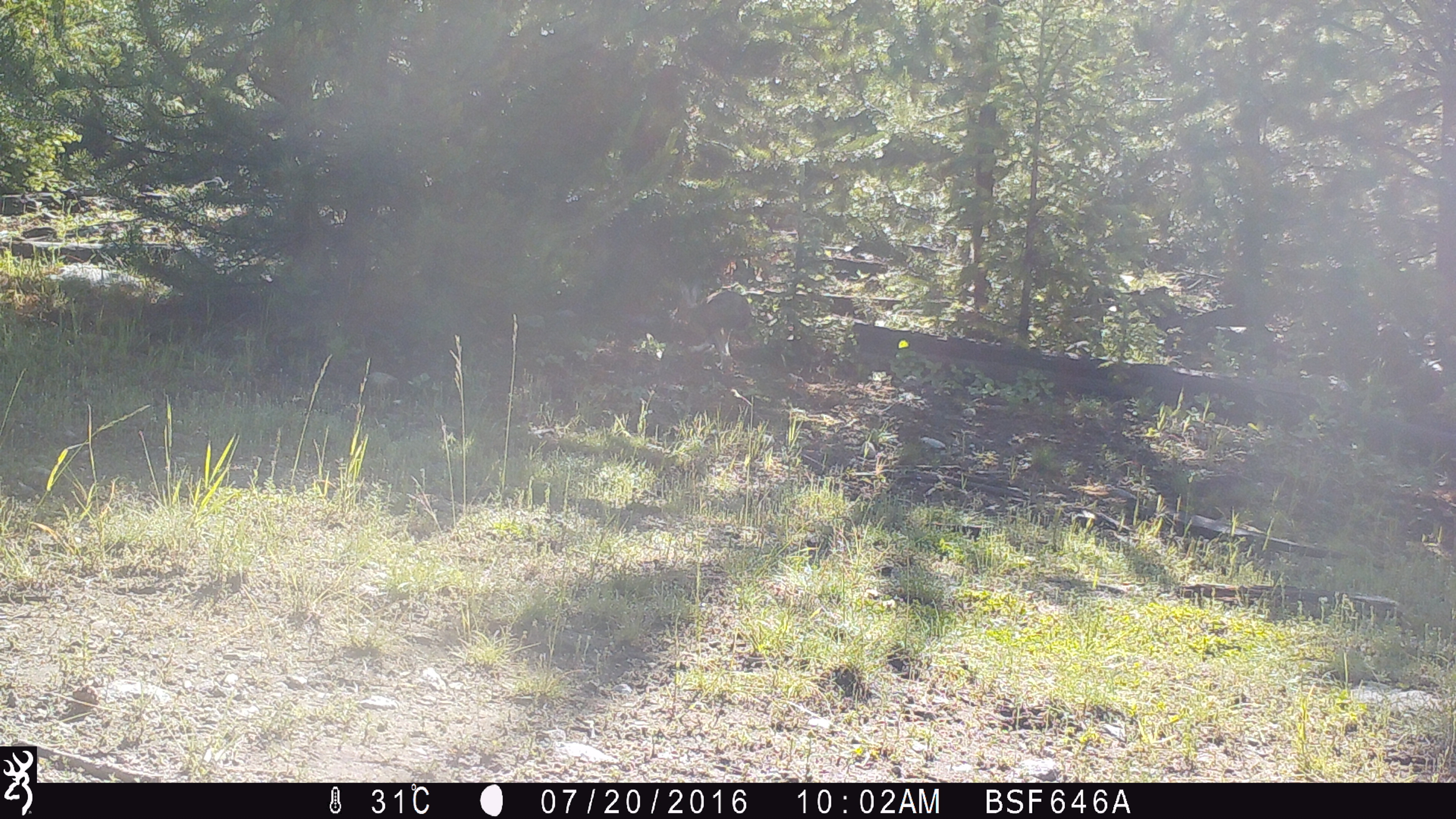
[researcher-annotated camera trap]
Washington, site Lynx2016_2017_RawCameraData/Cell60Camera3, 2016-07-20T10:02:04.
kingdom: Animalia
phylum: Chordata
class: Mammalia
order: Lagomorpha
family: Leporidae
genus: Lepus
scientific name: Lepus americanus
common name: snowshoe hare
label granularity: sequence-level